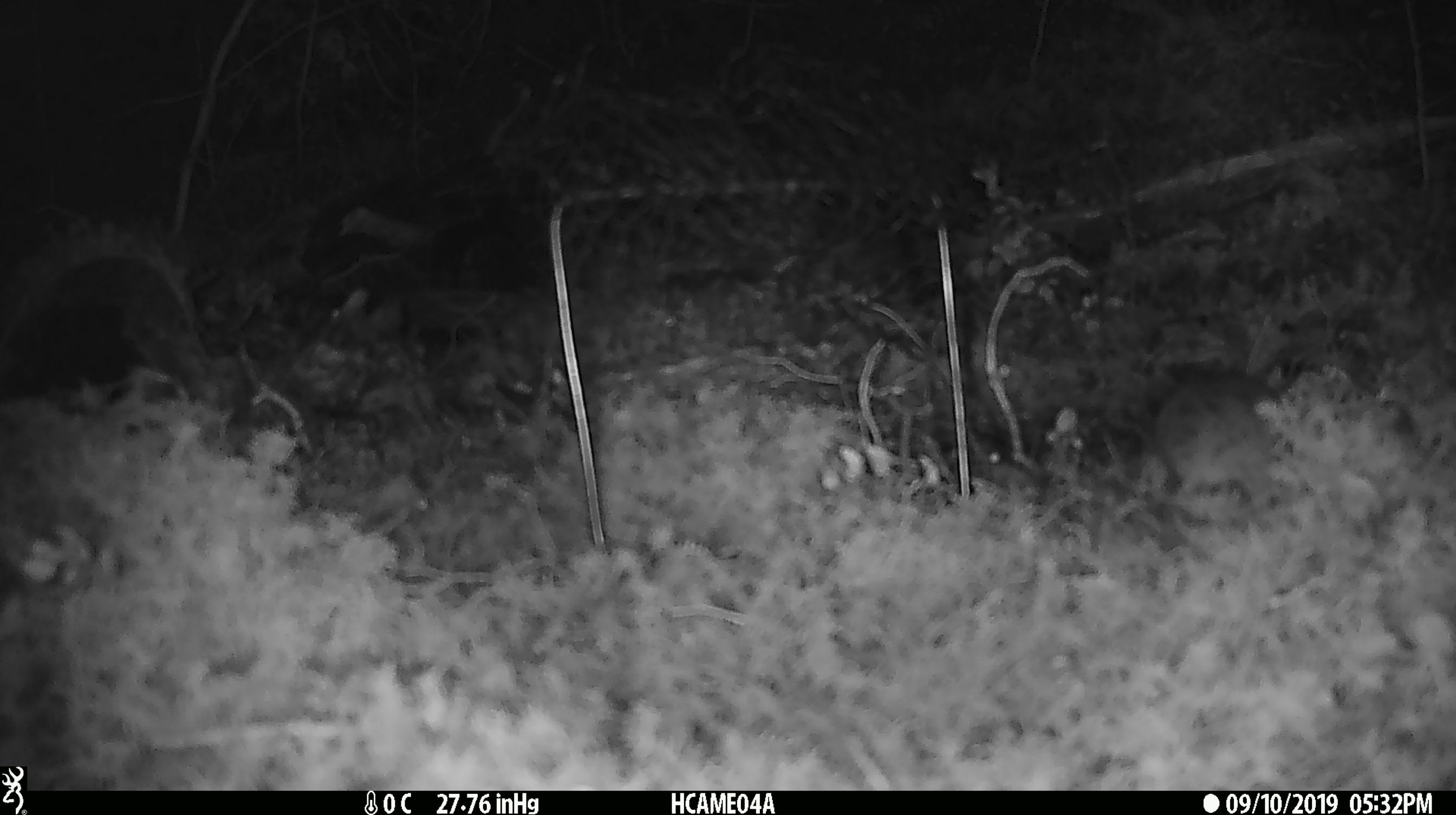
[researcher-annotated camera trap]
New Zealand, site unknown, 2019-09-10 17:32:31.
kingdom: Animalia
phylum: Chordata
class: Mammalia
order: Rodentia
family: Muridae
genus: Mus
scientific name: Mus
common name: mouse